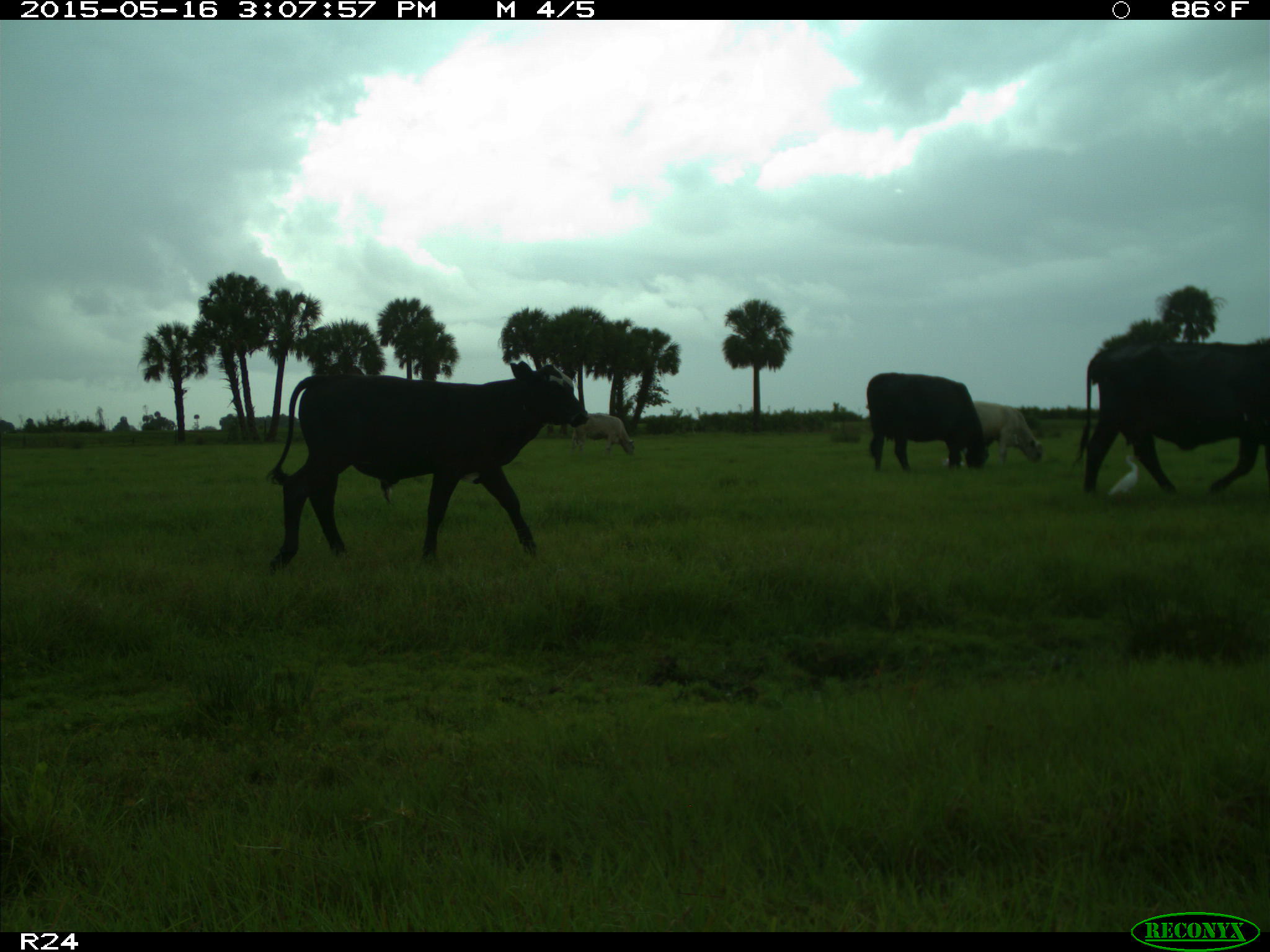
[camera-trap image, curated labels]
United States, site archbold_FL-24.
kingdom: Animalia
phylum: Chordata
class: Mammalia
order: Artiodactyla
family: Bovidae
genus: Bos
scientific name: Bos taurus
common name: domestic cow